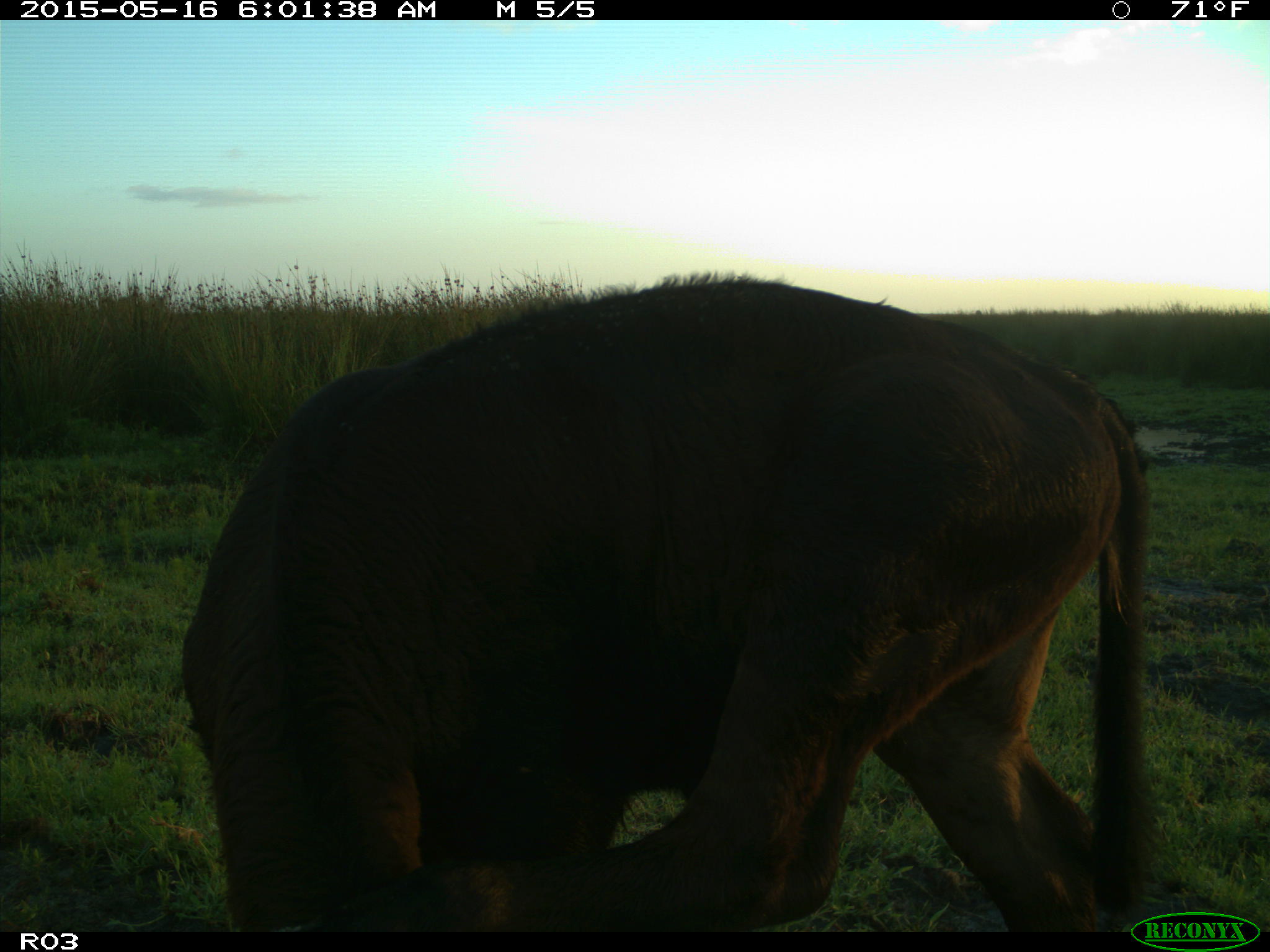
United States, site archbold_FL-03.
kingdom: Animalia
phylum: Chordata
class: Mammalia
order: Artiodactyla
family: Bovidae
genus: Bos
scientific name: Bos taurus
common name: domestic cow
Bos taurus (domestic cow).